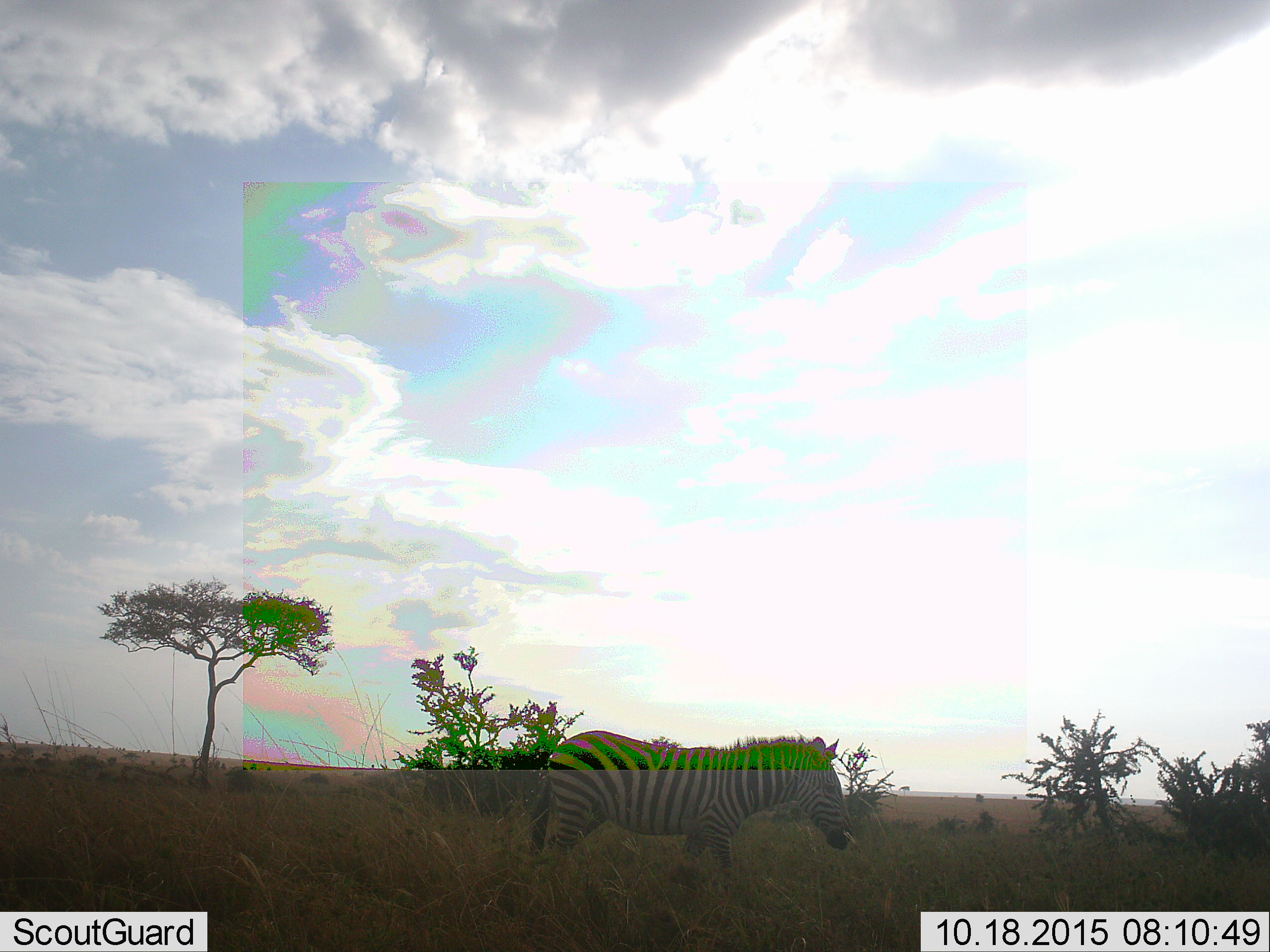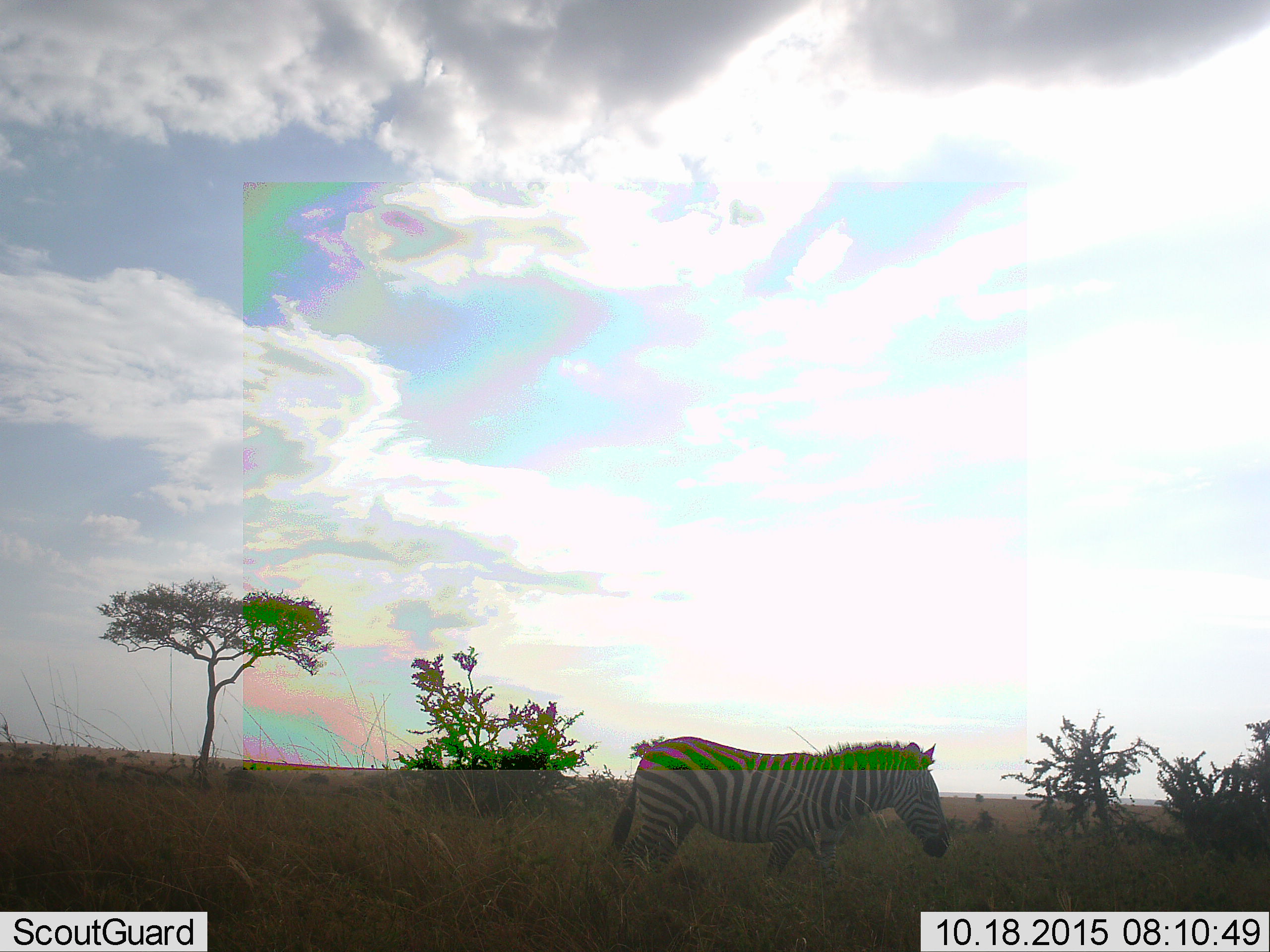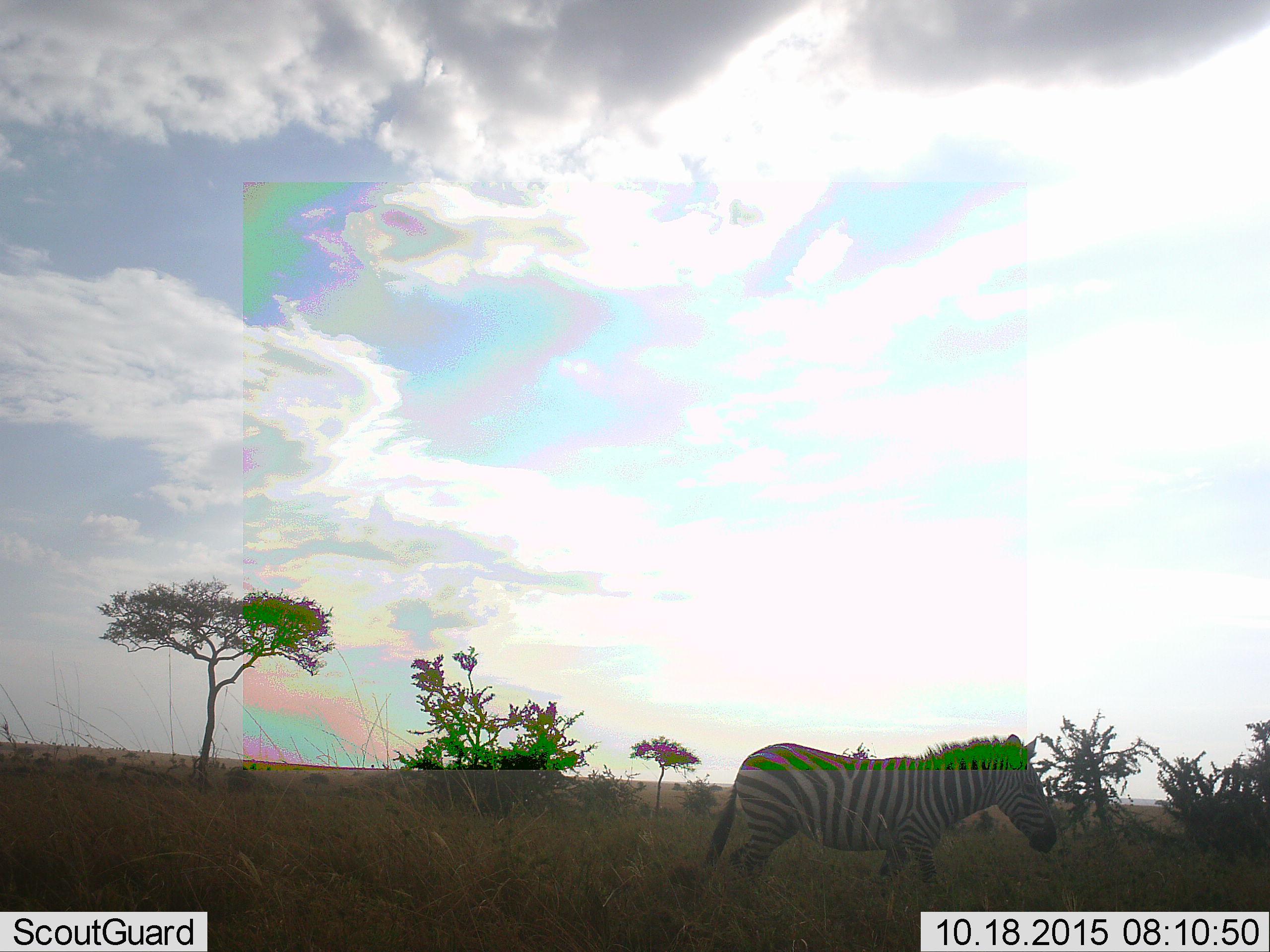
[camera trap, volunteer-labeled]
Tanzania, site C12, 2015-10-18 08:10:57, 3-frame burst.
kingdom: Animalia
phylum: Chordata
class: Mammalia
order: Perissodactyla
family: Equidae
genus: Equus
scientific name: Equus quagga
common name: plains zebra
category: zebra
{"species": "zebra (plains zebra) (Equus quagga)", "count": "1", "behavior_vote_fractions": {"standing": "6%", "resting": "0%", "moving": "94%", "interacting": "0%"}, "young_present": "0%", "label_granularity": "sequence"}